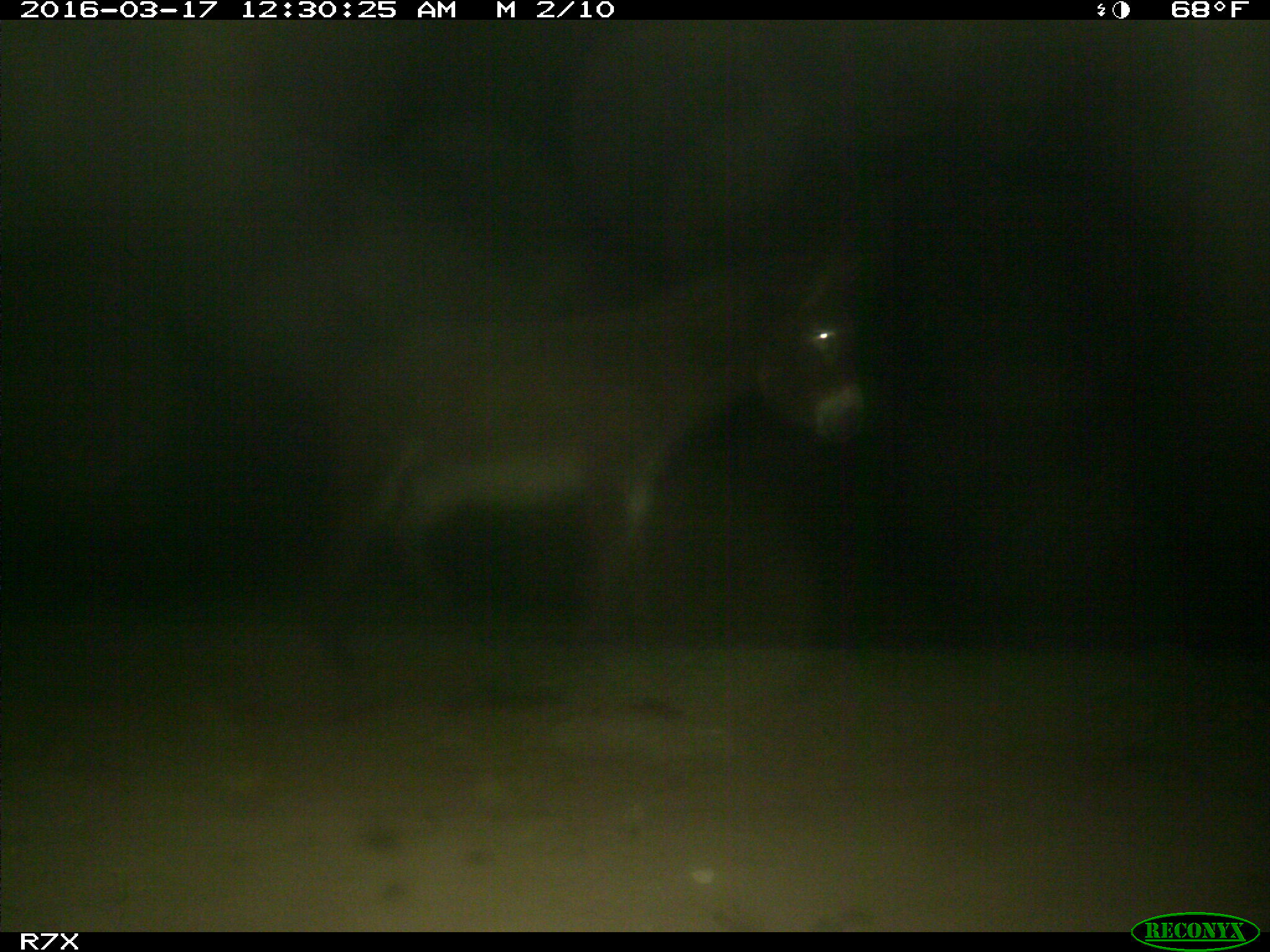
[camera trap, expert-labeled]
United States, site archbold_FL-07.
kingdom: Animalia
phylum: Chordata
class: Mammalia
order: Perissodactyla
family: Equidae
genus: Equus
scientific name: Equus africanus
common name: african wild ass